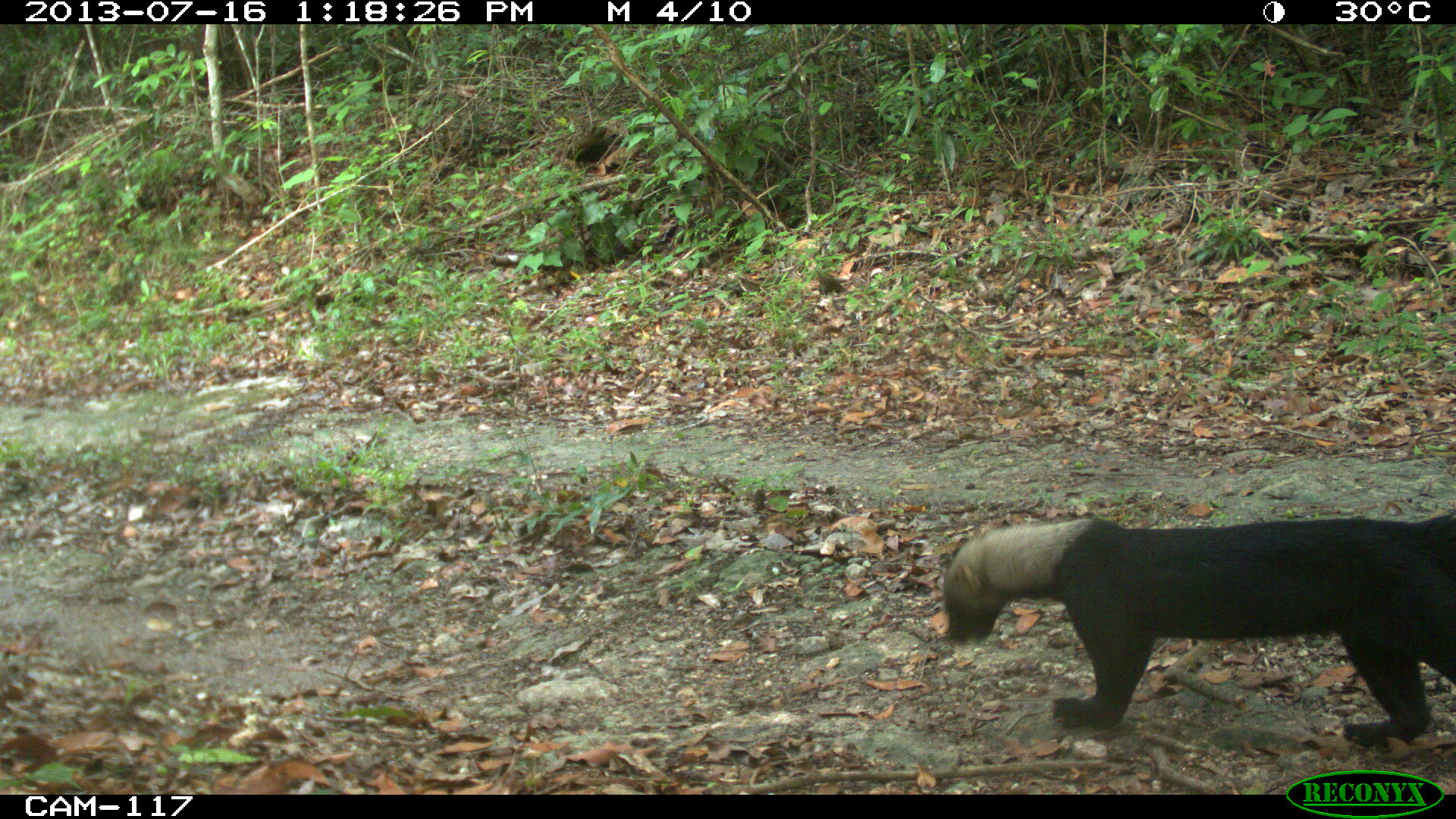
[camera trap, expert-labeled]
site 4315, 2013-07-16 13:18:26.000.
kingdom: Animalia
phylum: Chordata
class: Mammalia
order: Carnivora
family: Mustelidae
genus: Eira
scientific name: Eira barbara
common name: tayra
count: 1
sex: male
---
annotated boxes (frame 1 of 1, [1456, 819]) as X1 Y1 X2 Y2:
eira barbara: 939 509 1456 751